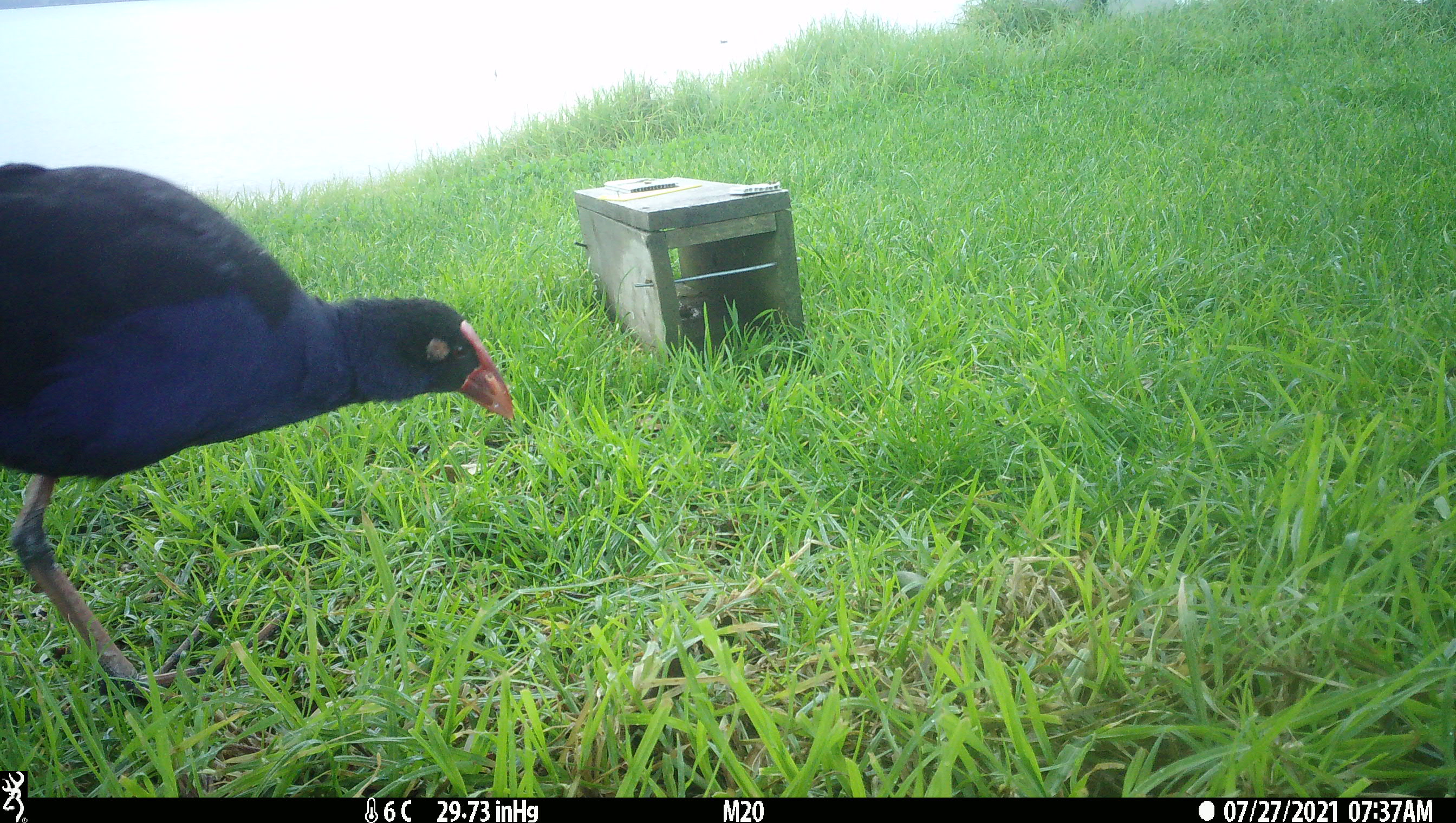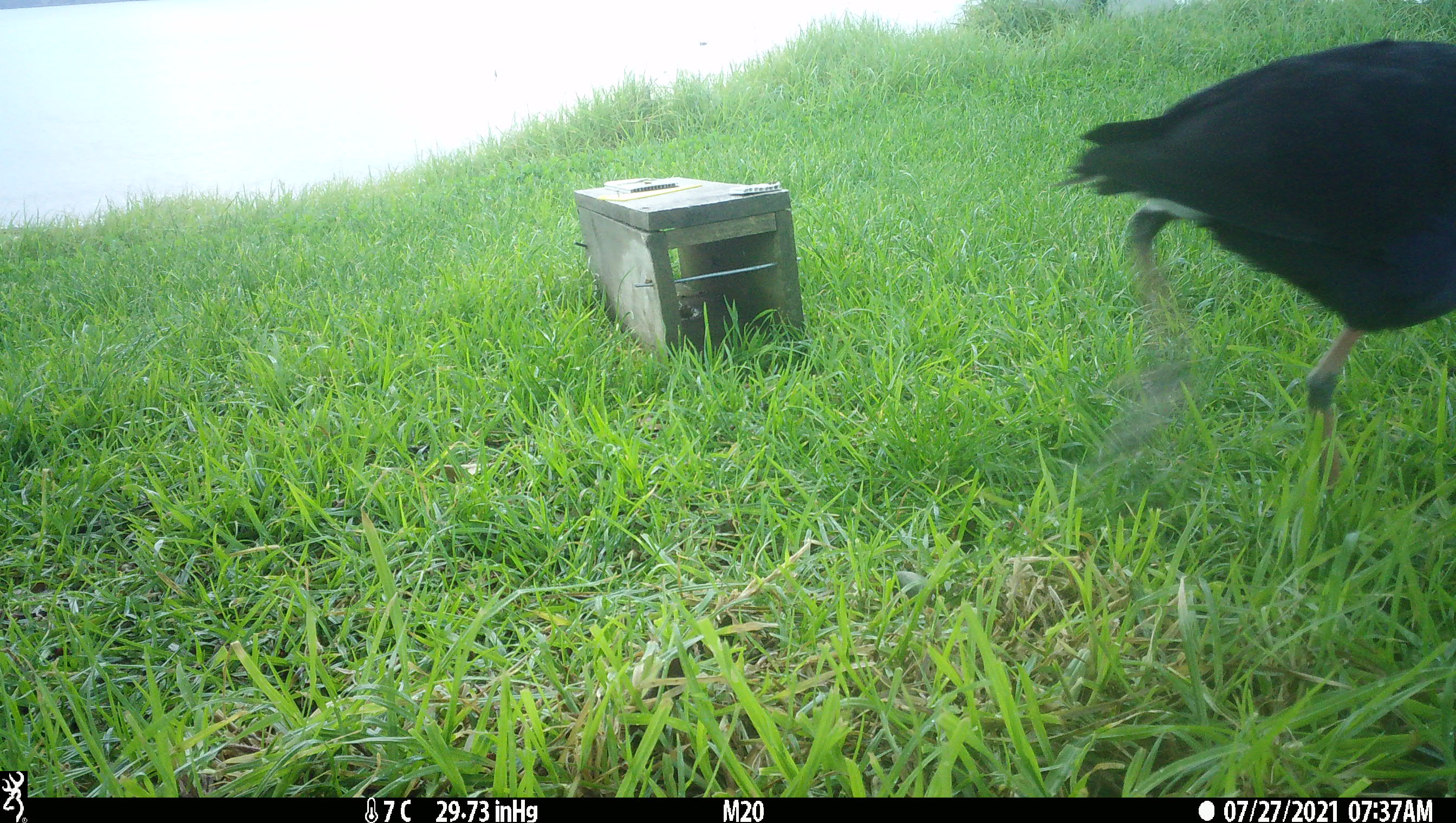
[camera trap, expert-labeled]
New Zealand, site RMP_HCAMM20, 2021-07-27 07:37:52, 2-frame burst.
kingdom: Animalia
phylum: Chordata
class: Aves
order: Gruiformes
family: Rallidae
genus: Porphyrio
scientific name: Porphyrio melanotus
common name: australasian swamphen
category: pukeko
Pukeko (australasian swamphen) (Porphyrio melanotus).